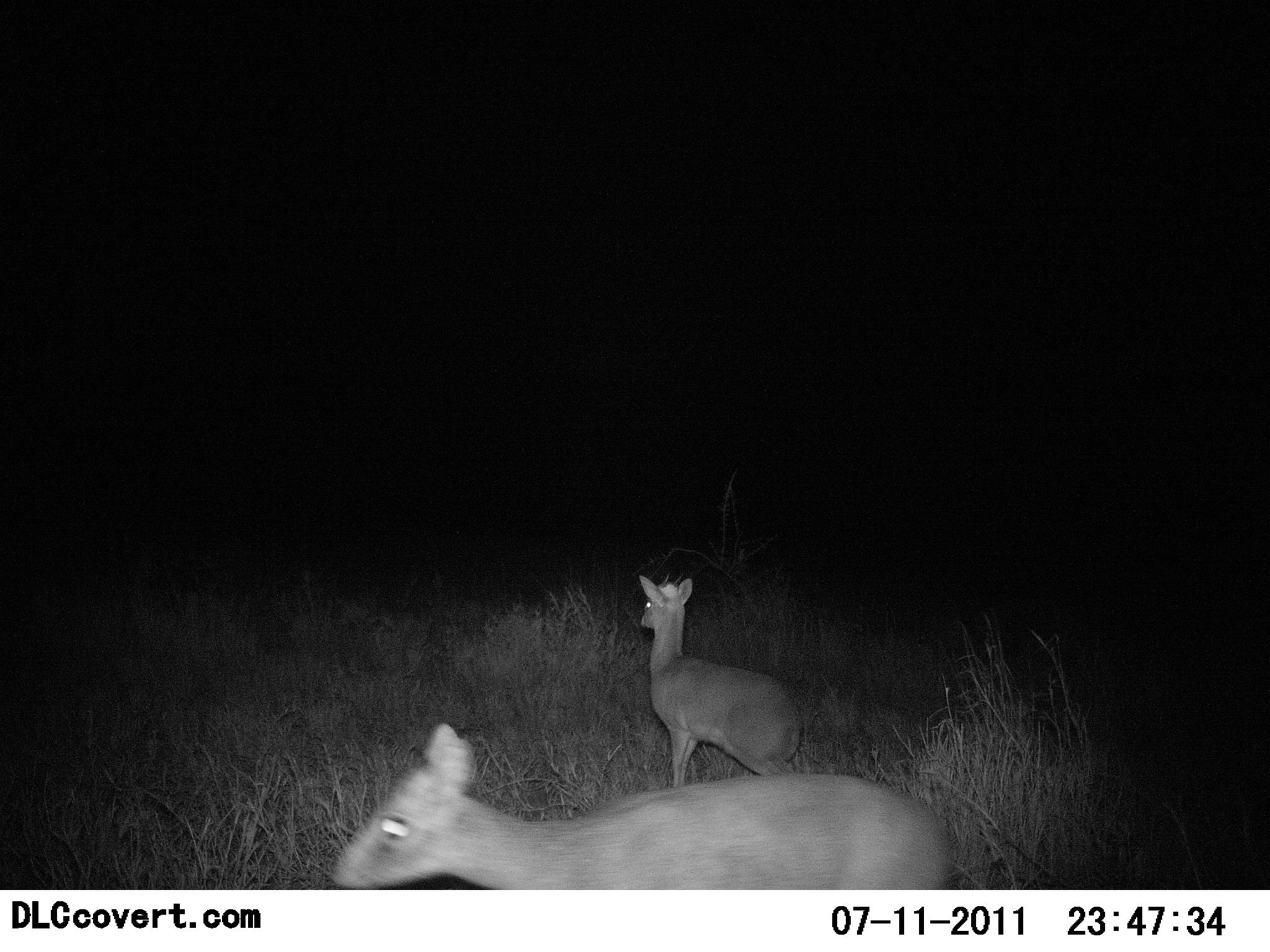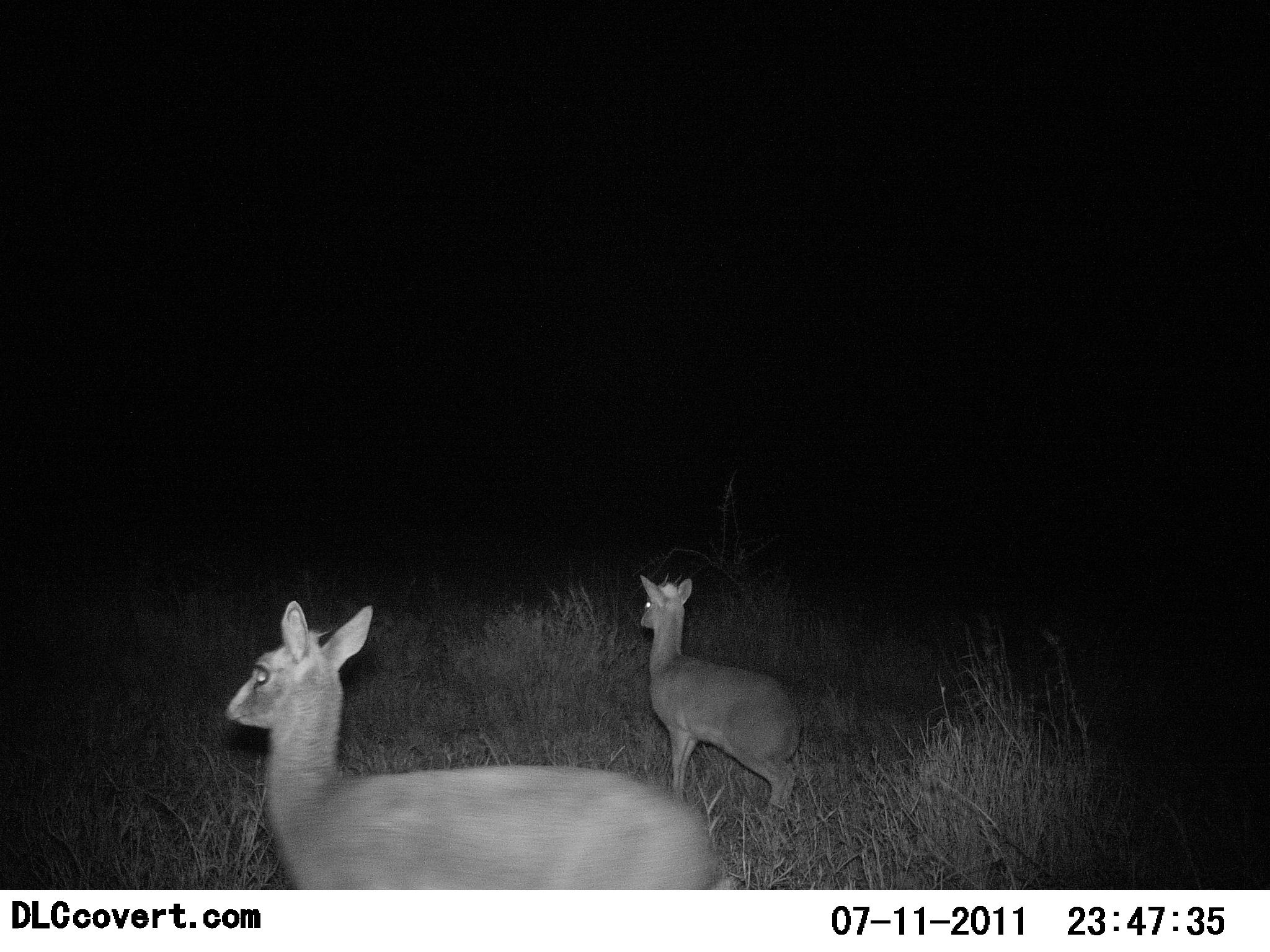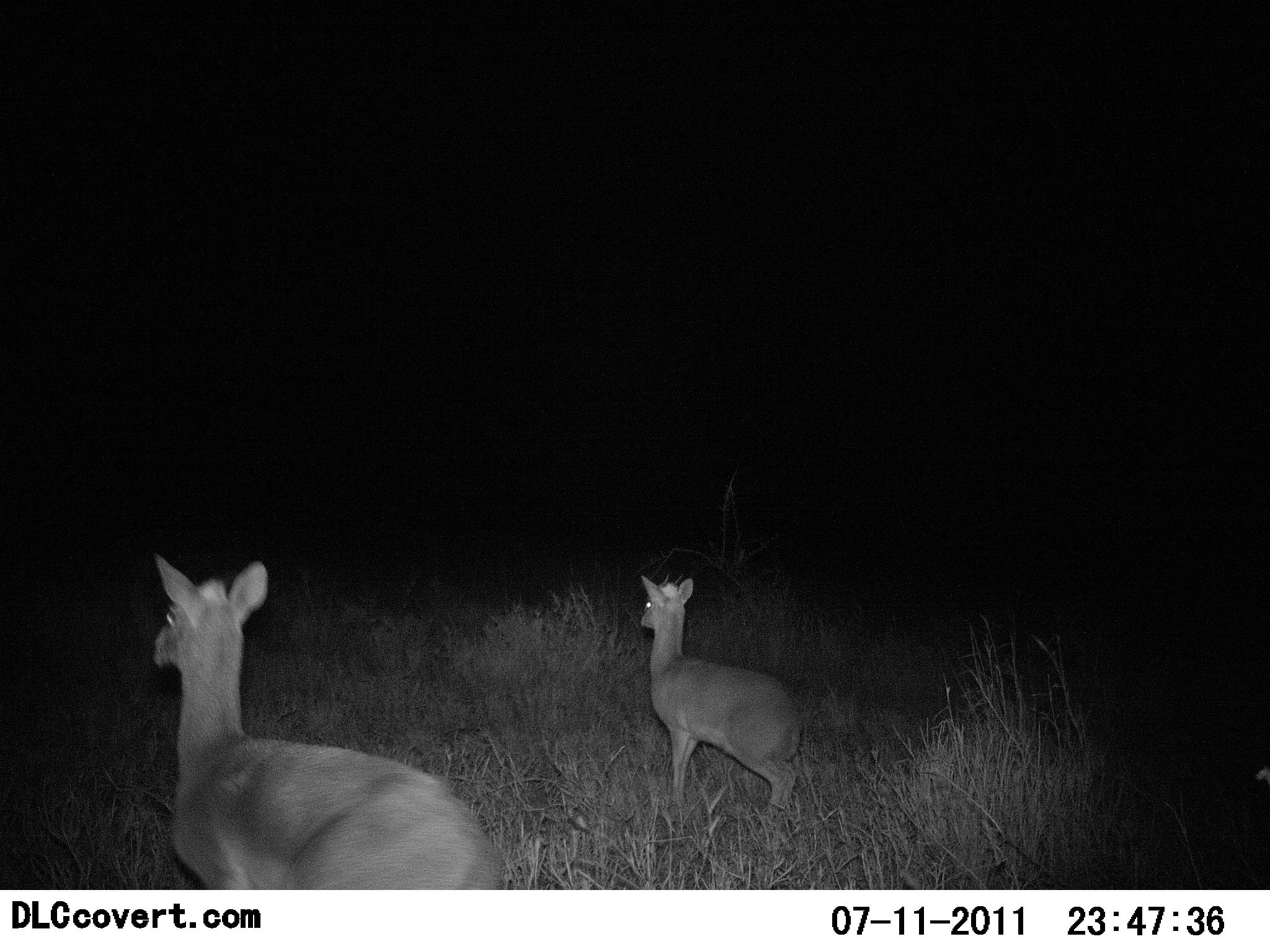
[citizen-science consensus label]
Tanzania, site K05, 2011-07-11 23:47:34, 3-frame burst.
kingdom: Animalia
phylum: Chordata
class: Mammalia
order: Artiodactyla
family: Bovidae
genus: Madoqua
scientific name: Madoqua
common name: dikdik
Dikdik (Madoqua), count 2. Behavior (volunteer vote fractions): standing 57%, resting 0%, moving 71%, interacting 0%. Young present (vote fraction): 7%. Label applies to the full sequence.